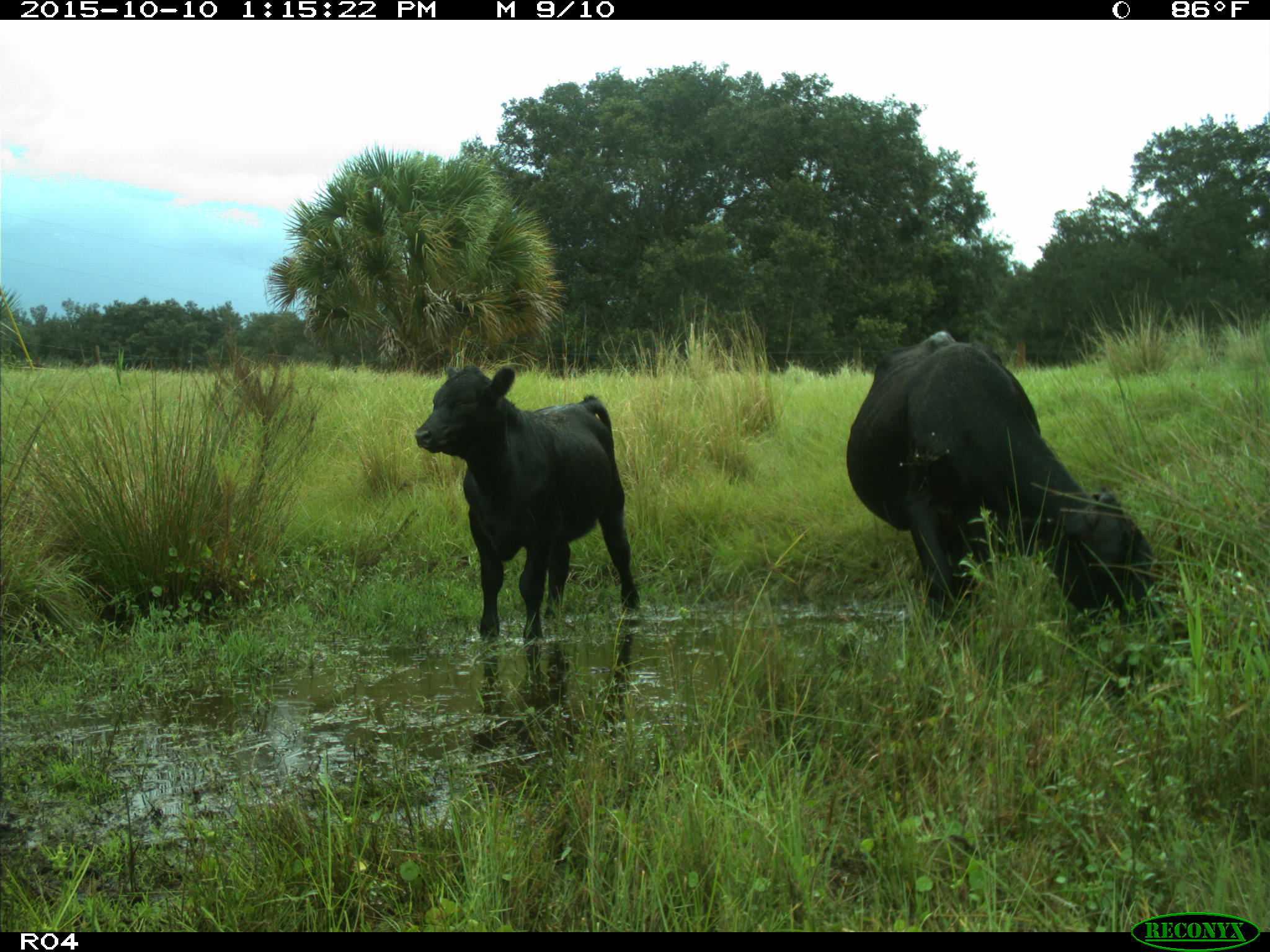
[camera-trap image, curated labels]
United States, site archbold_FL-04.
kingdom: Animalia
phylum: Chordata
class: Mammalia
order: Artiodactyla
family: Bovidae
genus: Bos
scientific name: Bos taurus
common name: domestic cow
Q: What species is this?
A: Bos taurus (domestic cow).